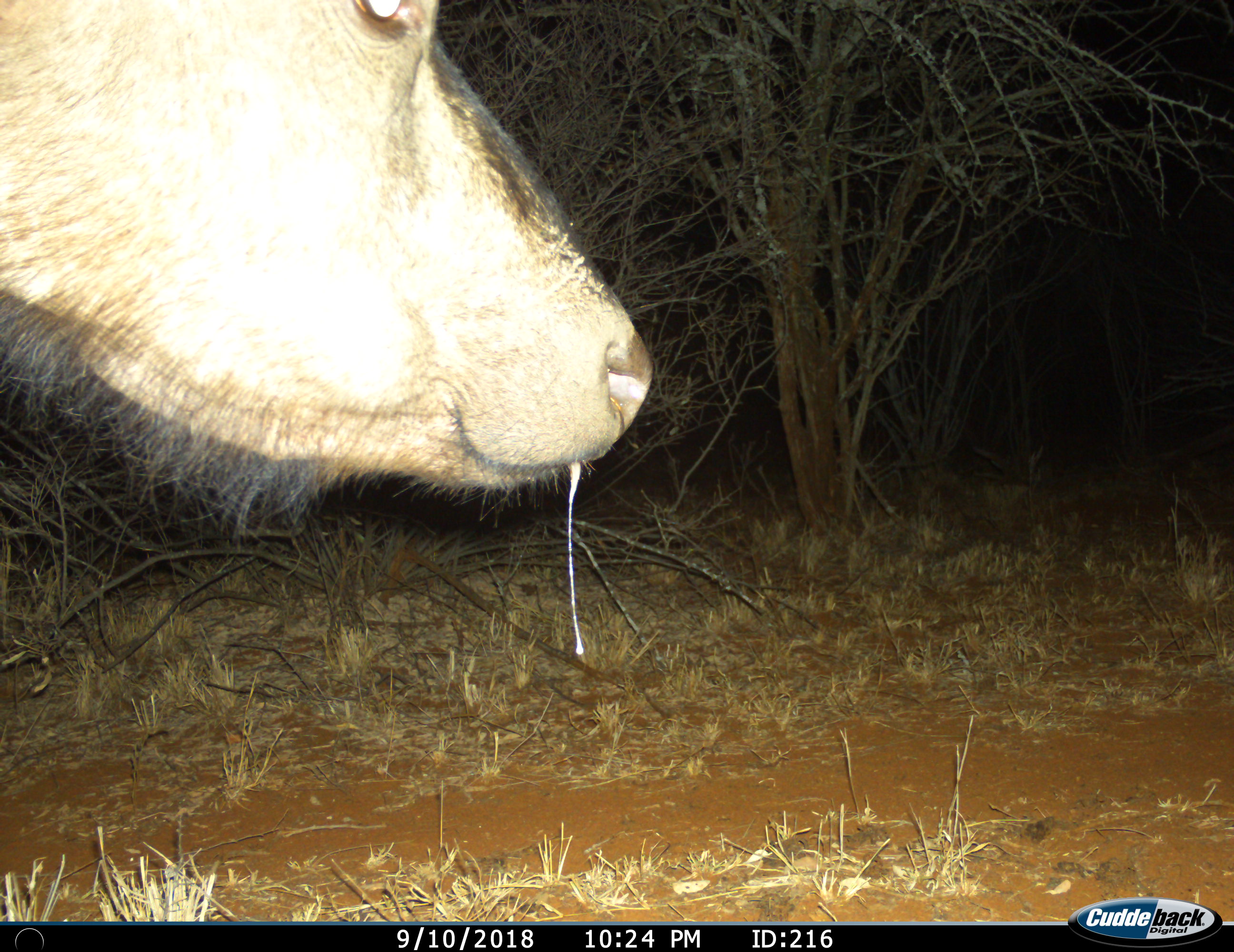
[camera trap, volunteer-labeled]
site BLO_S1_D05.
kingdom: Animalia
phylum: Chordata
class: Mammalia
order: Artiodactyla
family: Bovidae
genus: Syncerus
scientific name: Syncerus caffer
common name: african buffalo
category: buffalo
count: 1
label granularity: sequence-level